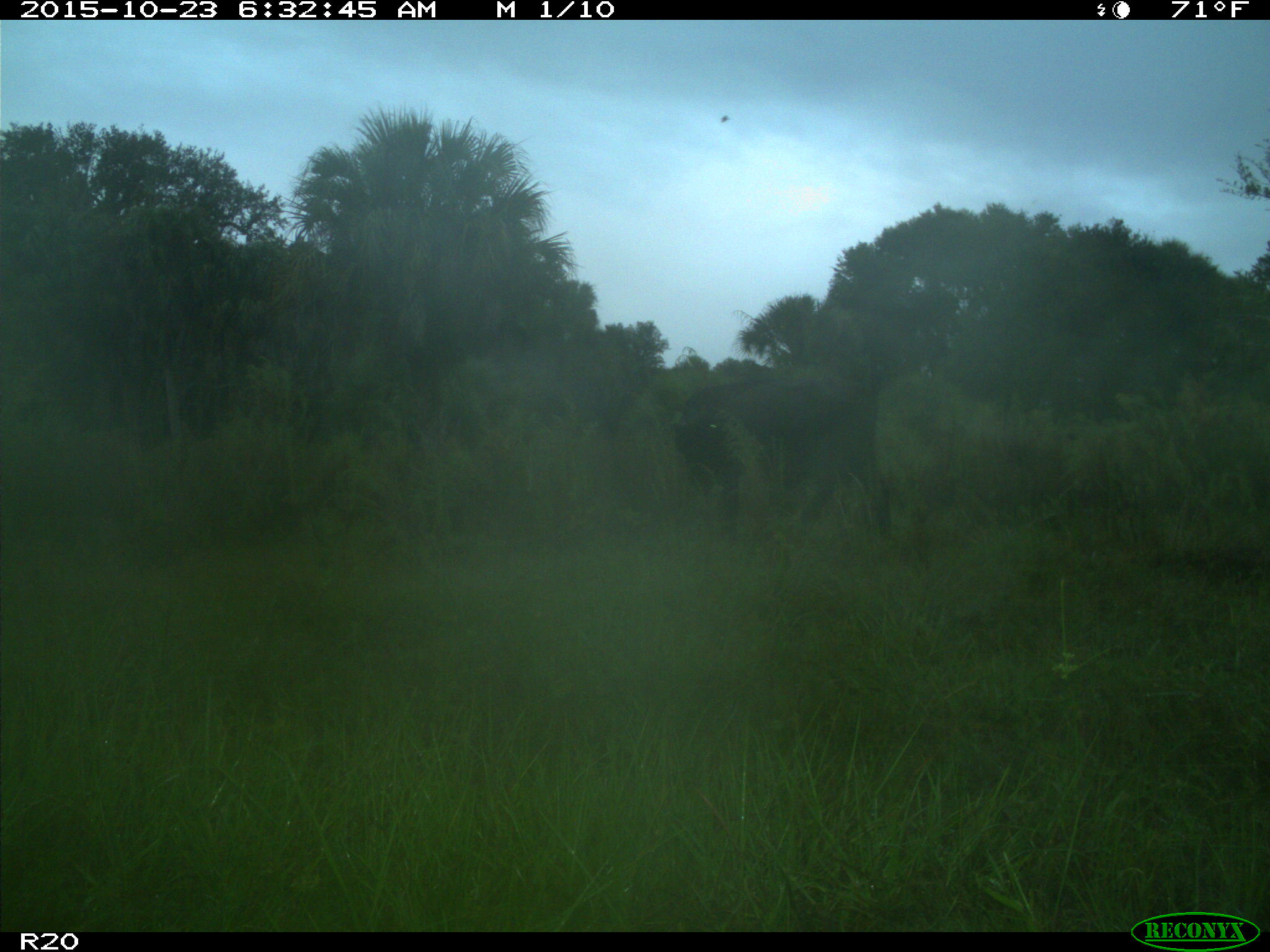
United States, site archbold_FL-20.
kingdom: Animalia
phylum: Chordata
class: Mammalia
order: Artiodactyla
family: Bovidae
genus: Bos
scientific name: Bos taurus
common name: domestic cow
Bos taurus (domestic cow).